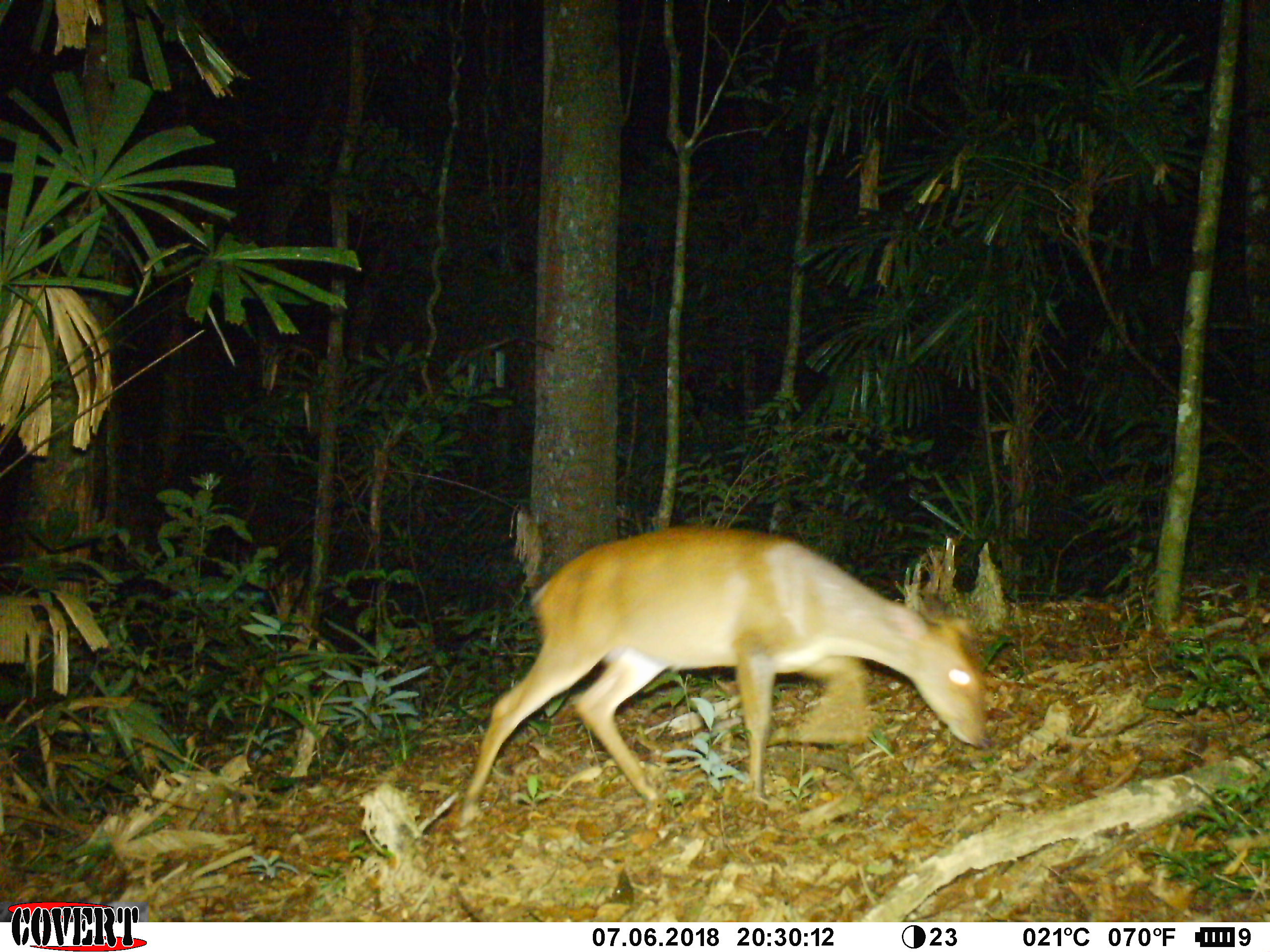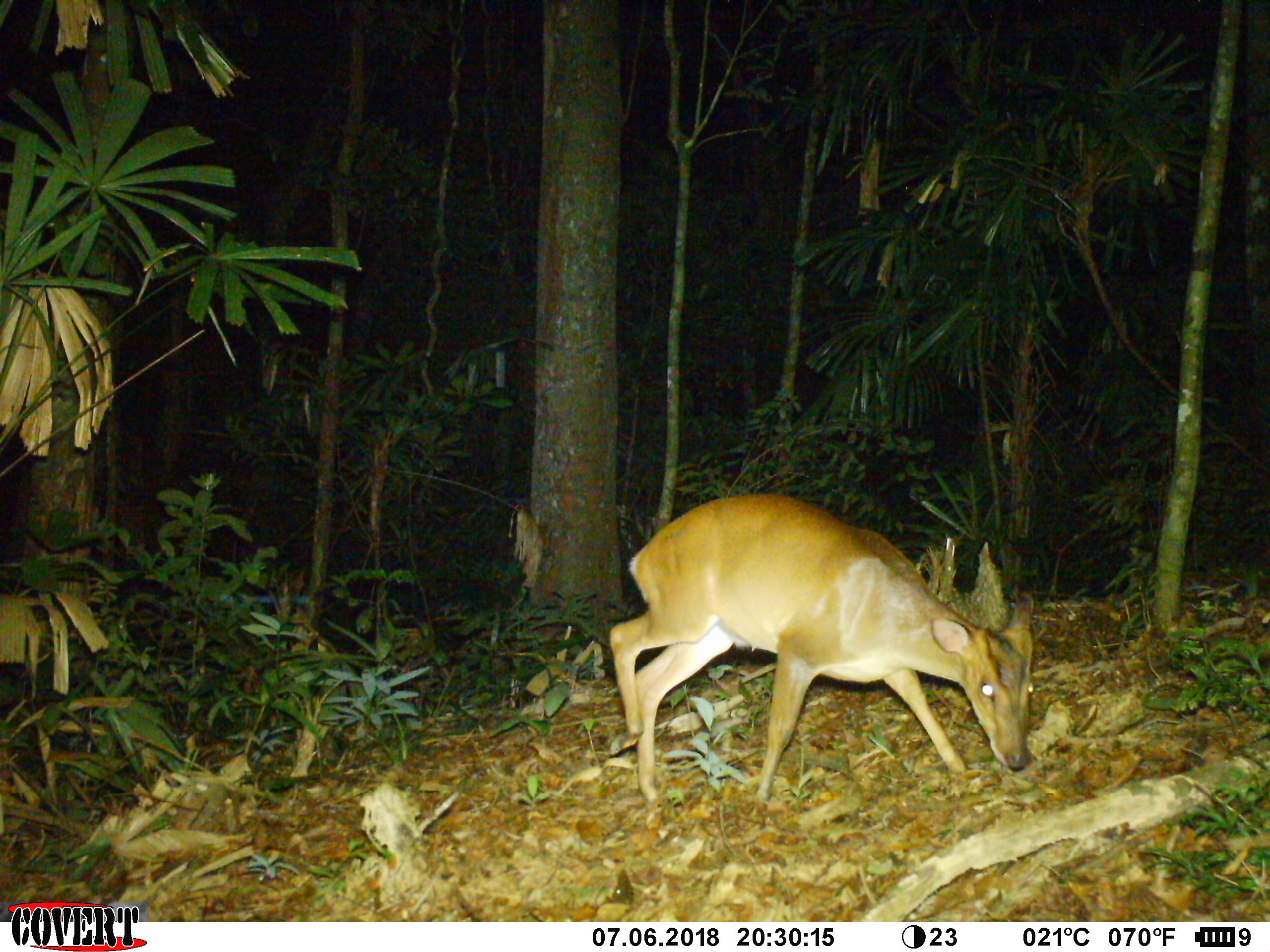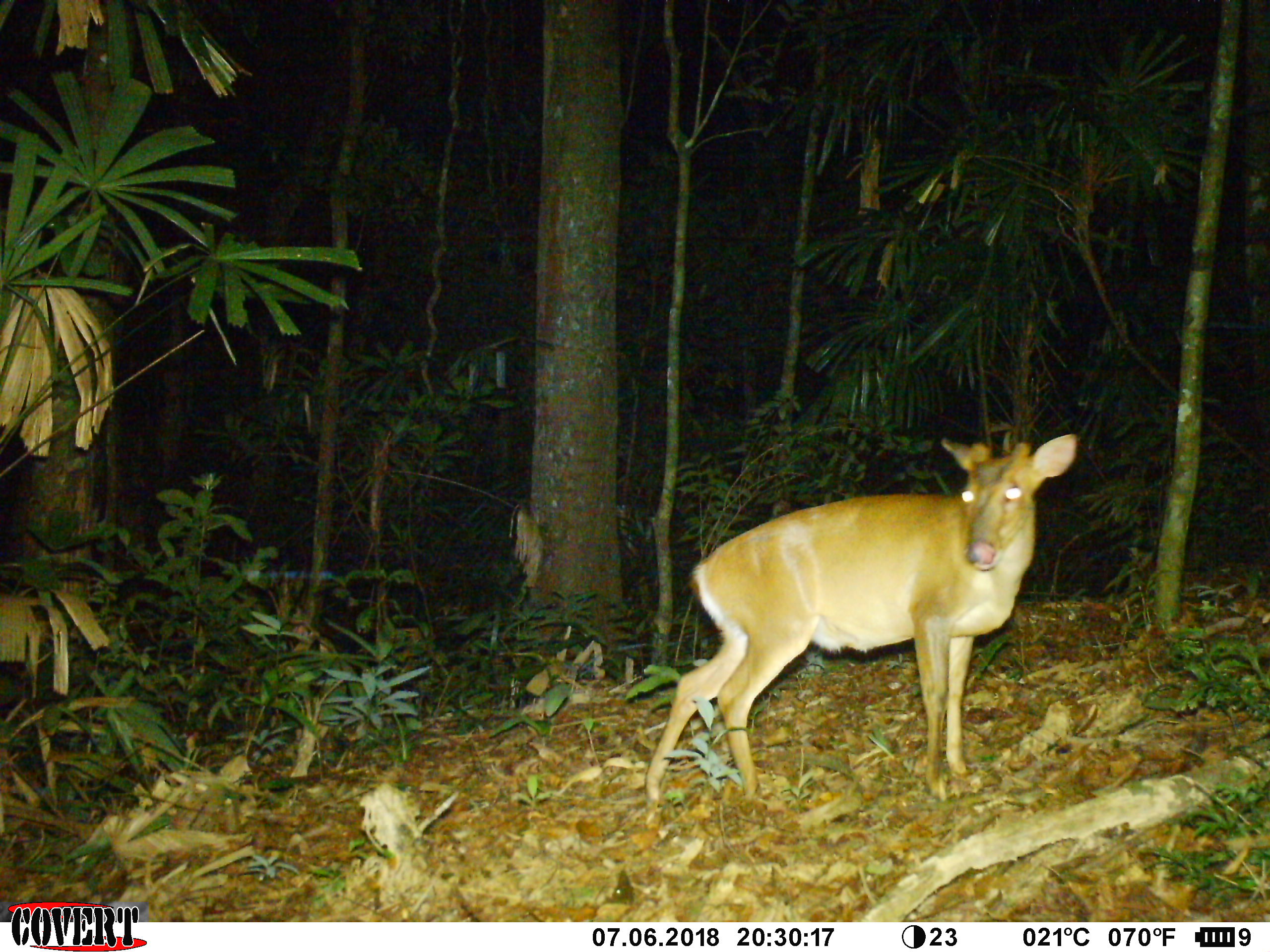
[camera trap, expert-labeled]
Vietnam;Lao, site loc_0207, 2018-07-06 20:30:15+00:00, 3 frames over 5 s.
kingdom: Animalia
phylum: Chordata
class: Mammalia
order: Artiodactyla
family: Cervidae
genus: Muntiacus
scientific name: Muntiacus vuquangensis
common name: large-antlered muntjac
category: large antlered muntjac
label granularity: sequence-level